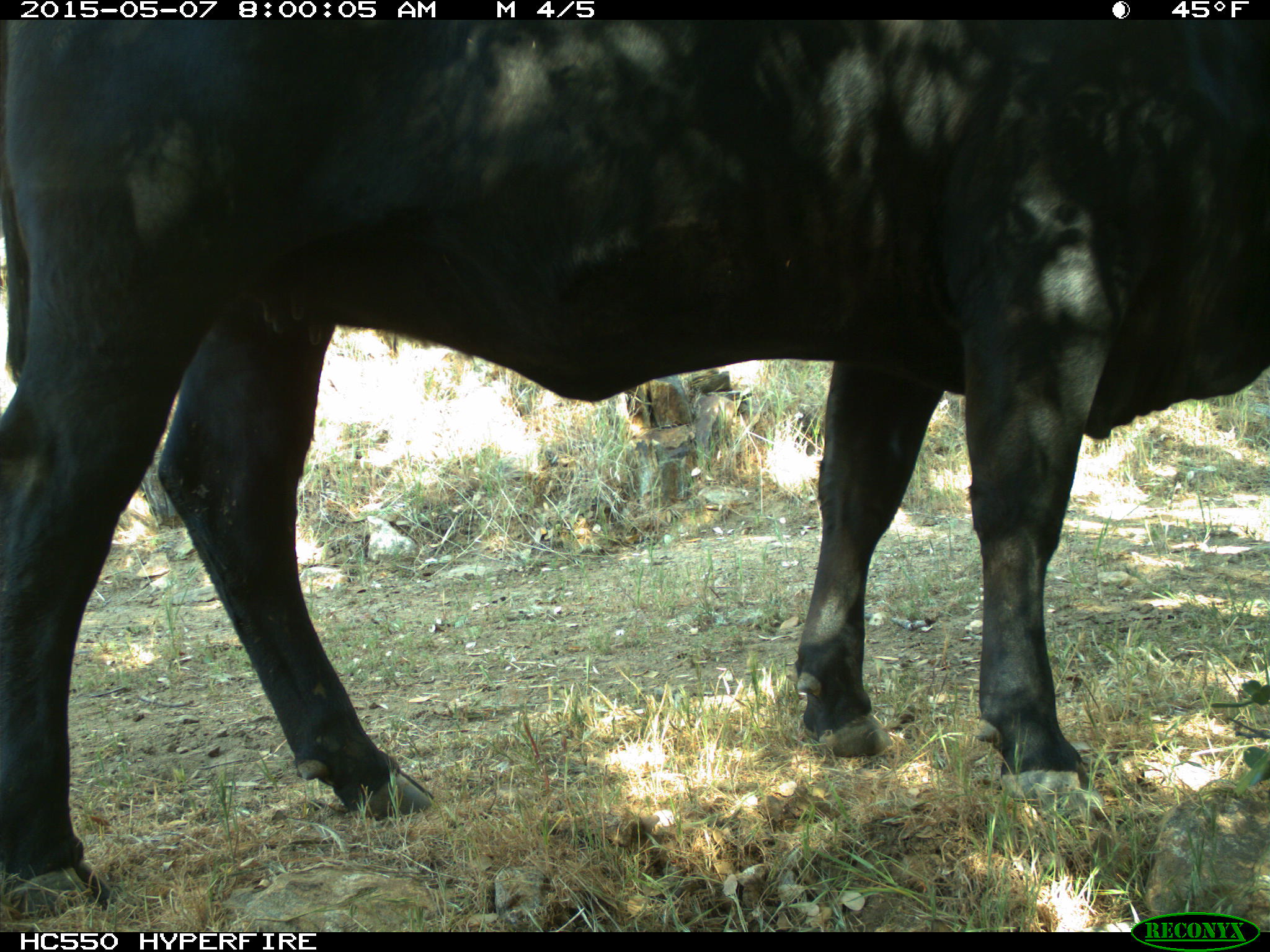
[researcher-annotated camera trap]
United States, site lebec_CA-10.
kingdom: Animalia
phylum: Chordata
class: Mammalia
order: Artiodactyla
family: Bovidae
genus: Bos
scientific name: Bos taurus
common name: domestic cow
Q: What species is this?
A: Bos taurus (domestic cow).